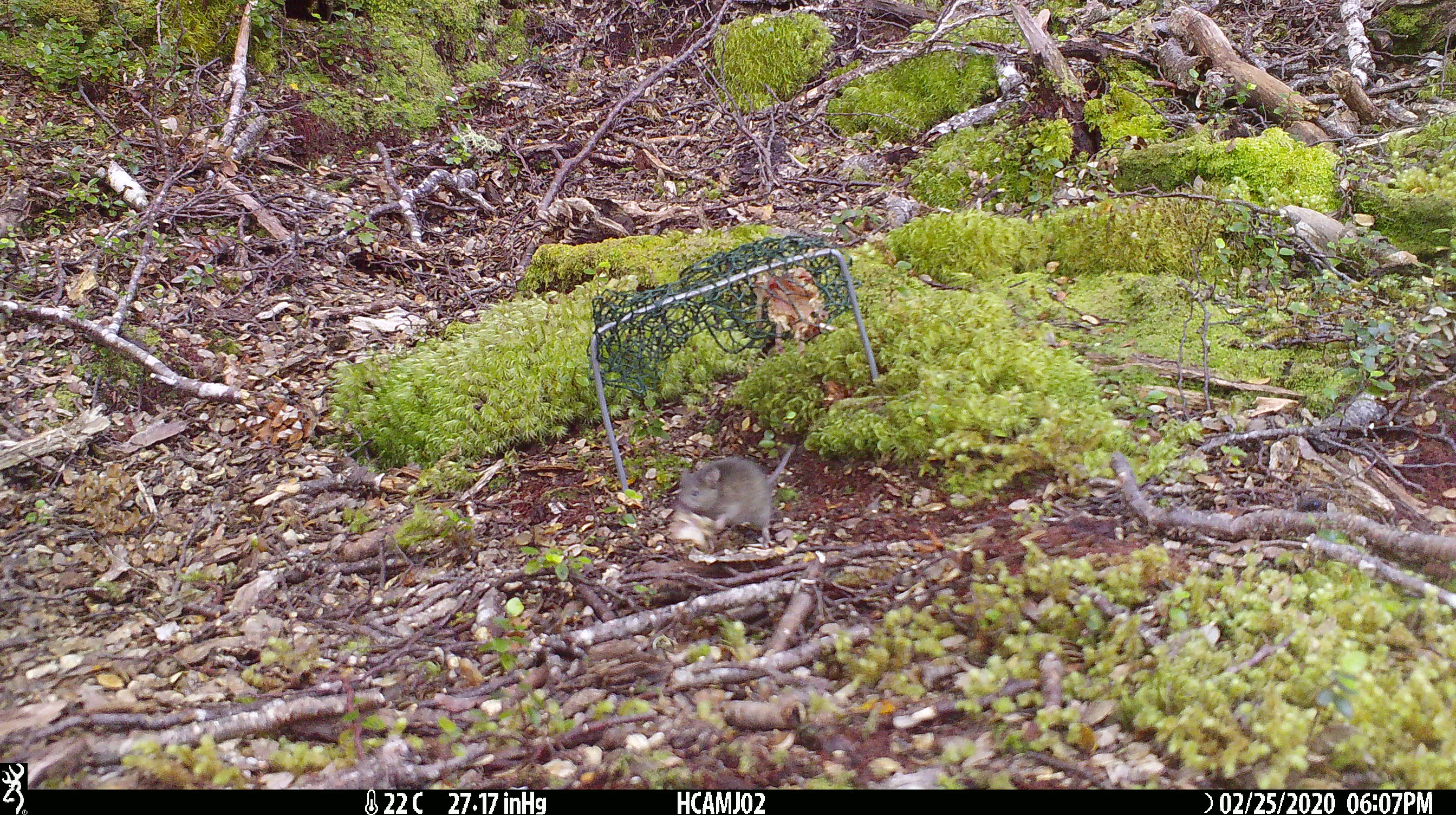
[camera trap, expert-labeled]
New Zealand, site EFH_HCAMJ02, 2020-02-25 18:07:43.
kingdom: Animalia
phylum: Chordata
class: Mammalia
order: Rodentia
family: Muridae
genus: Mus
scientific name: Mus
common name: mouse